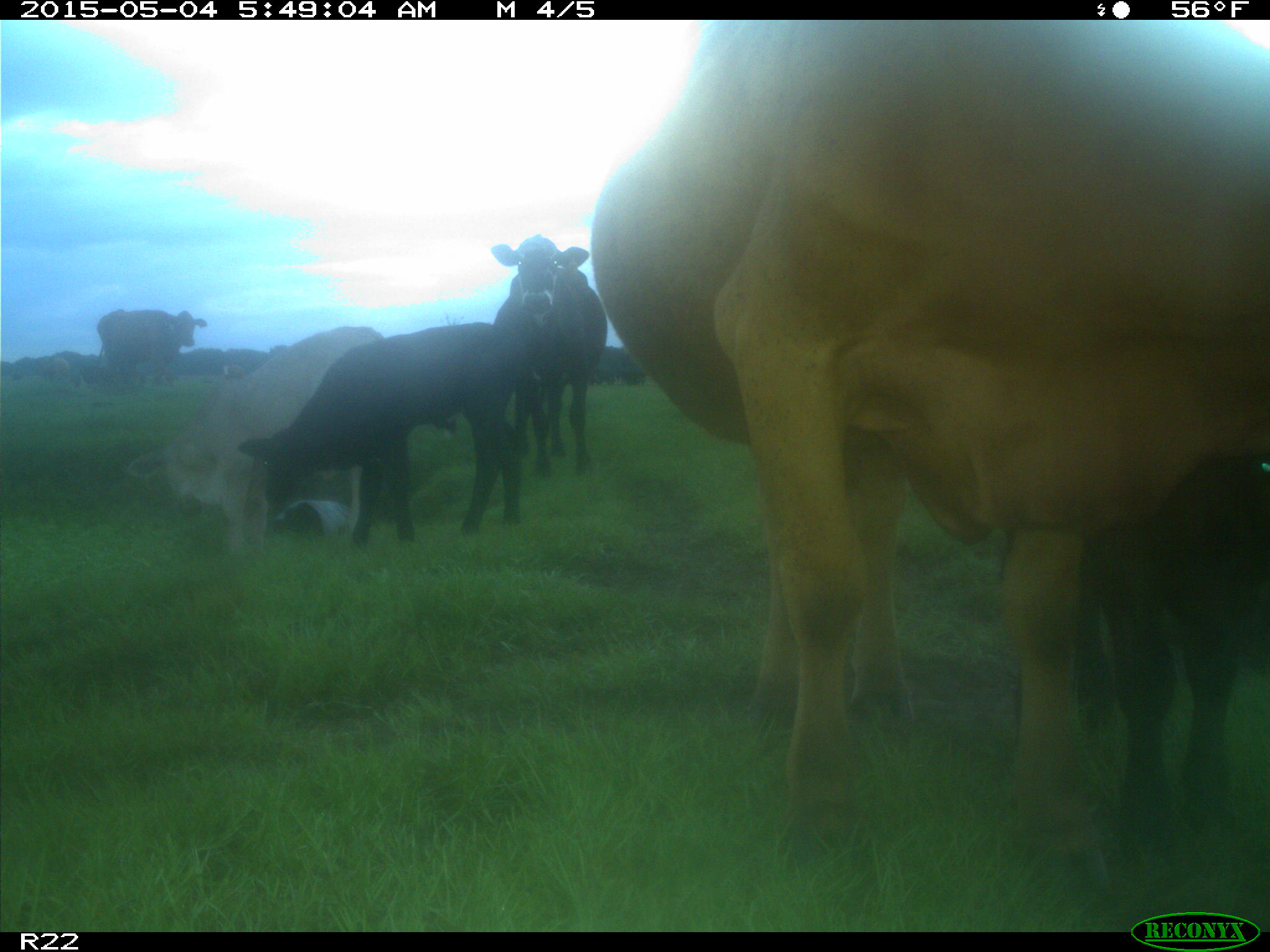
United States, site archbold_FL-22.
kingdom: Animalia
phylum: Chordata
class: Mammalia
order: Artiodactyla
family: Bovidae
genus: Bos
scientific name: Bos taurus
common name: domestic cow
Bos taurus (domestic cow).